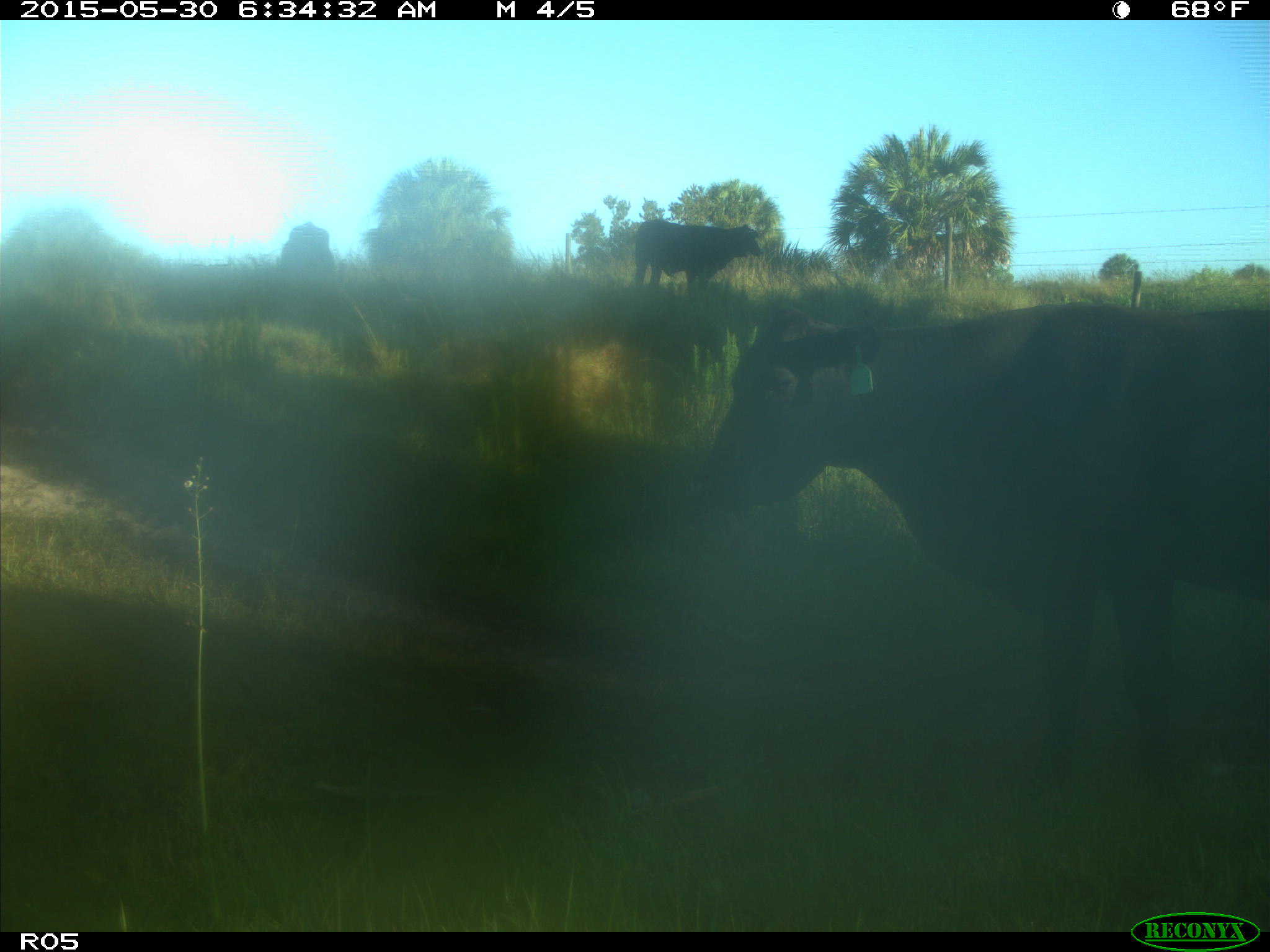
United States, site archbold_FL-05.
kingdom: Animalia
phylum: Chordata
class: Mammalia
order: Artiodactyla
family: Bovidae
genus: Bos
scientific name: Bos taurus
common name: domestic cow